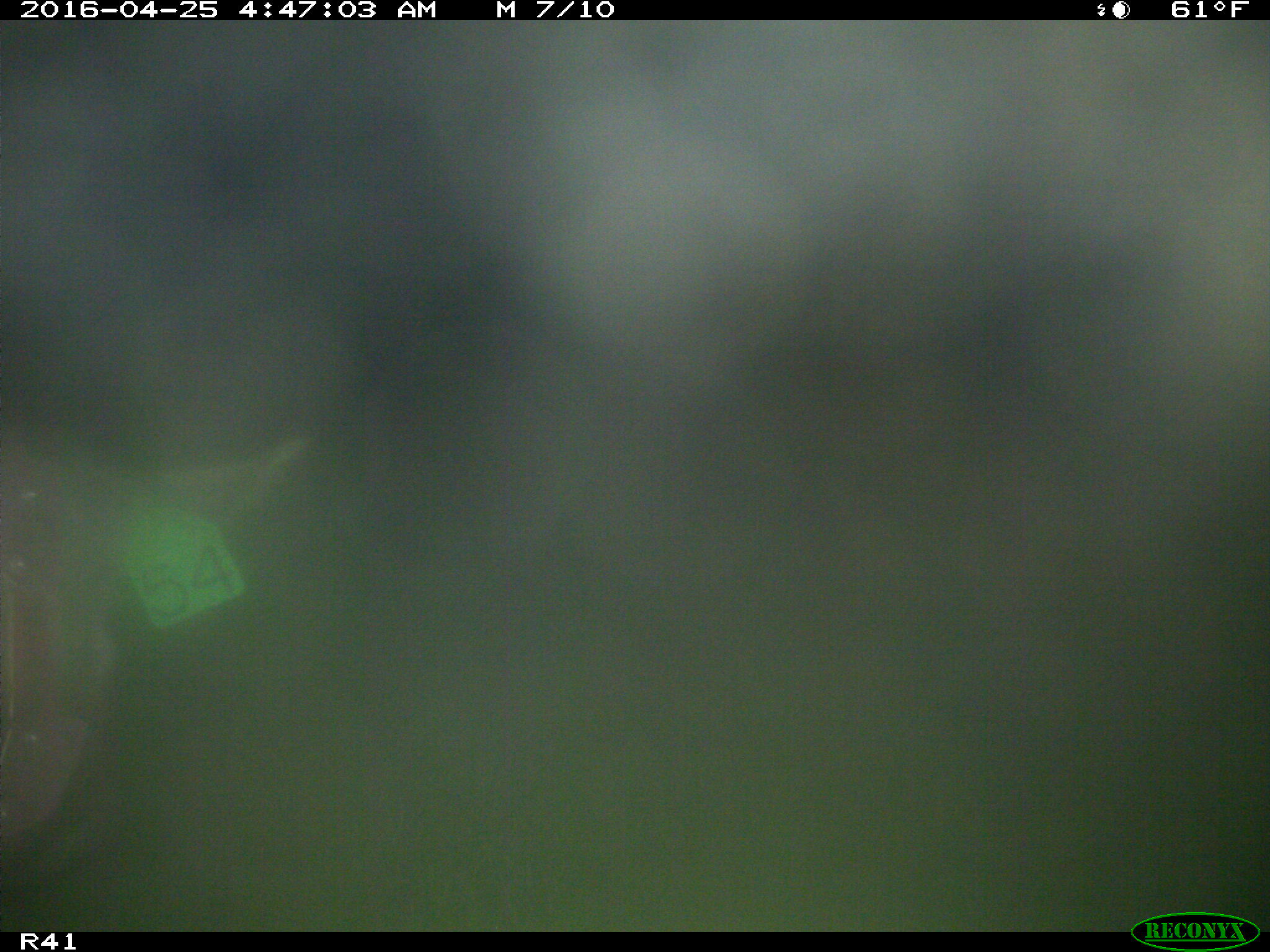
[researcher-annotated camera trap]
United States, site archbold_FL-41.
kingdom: Animalia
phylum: Chordata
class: Mammalia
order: Artiodactyla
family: Suidae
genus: Sus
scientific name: Sus scrofa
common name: wild boar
Sus scrofa (wild boar).